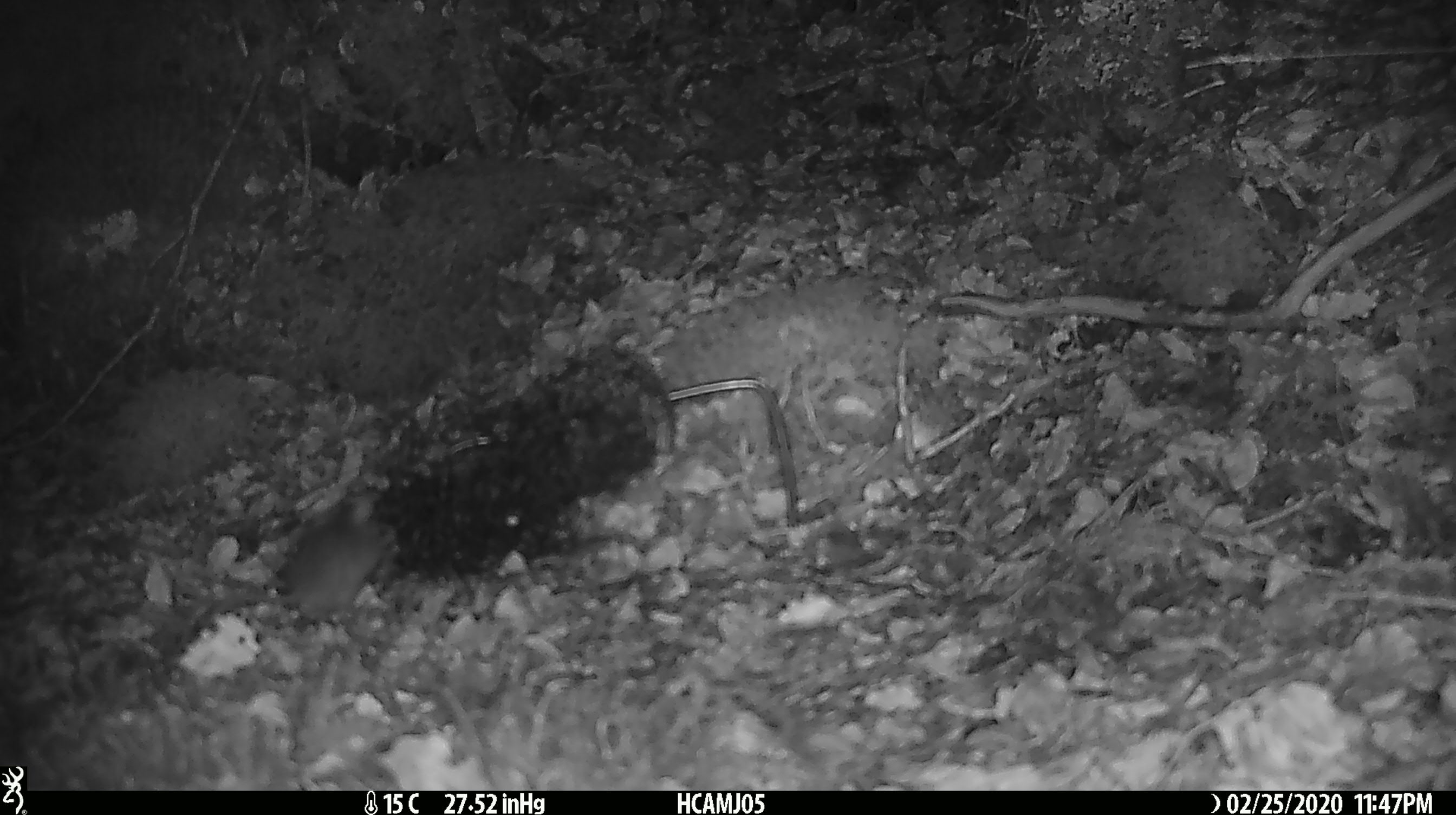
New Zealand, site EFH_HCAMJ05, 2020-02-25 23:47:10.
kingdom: Animalia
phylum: Chordata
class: Mammalia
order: Rodentia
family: Muridae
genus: Mus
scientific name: Mus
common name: mouse